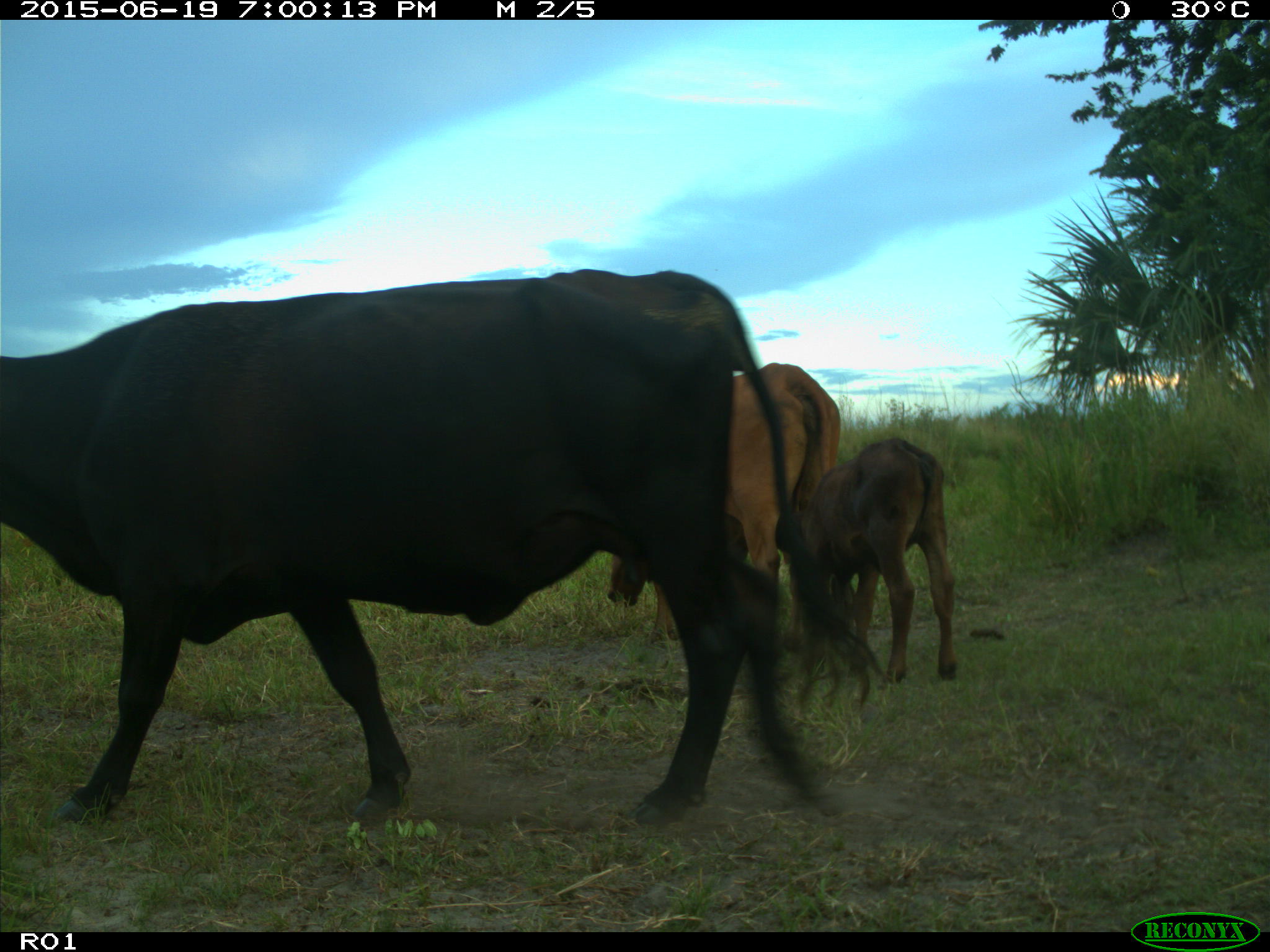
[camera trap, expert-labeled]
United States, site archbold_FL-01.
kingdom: Animalia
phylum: Chordata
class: Mammalia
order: Artiodactyla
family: Bovidae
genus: Bos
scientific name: Bos taurus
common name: domestic cow